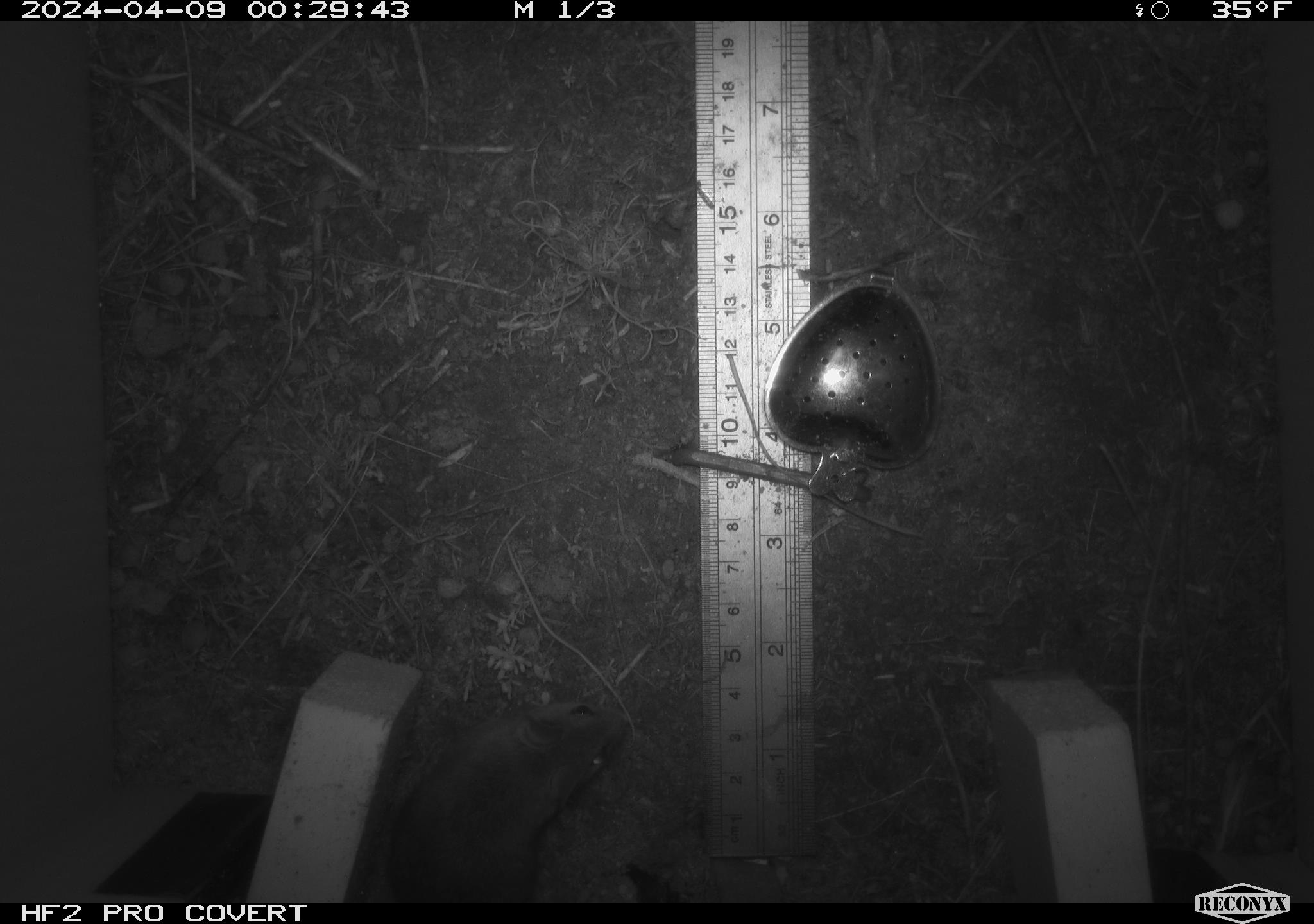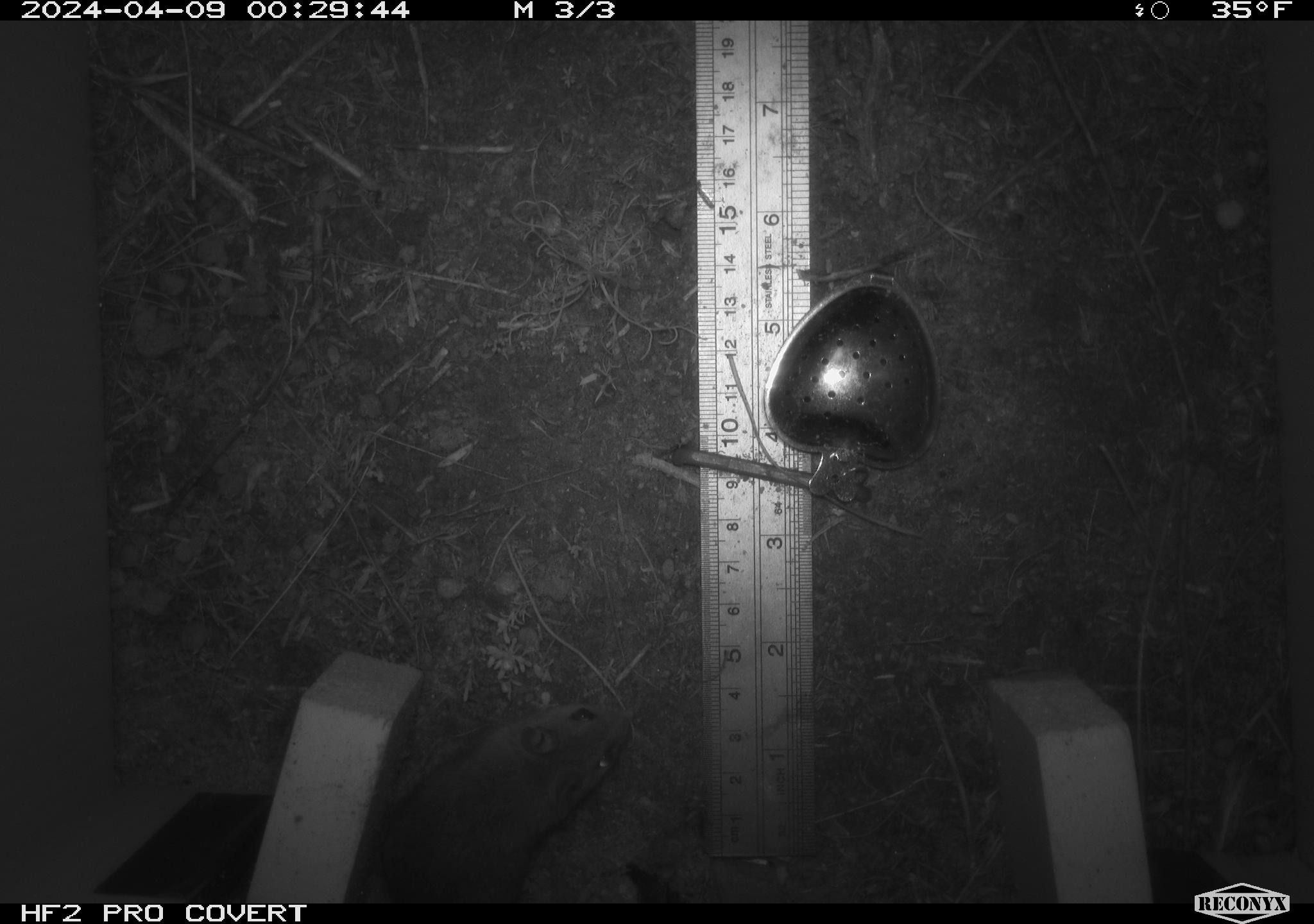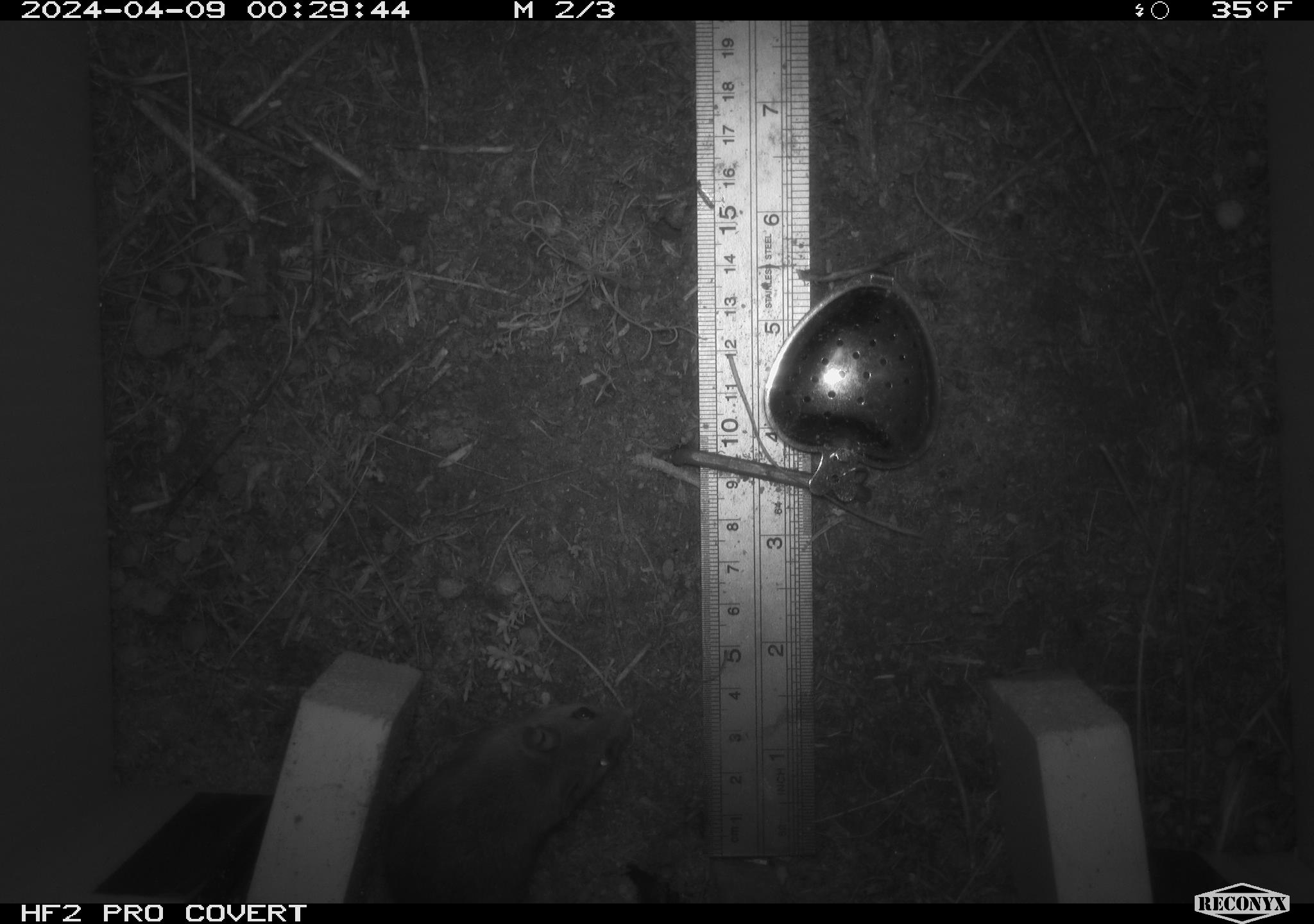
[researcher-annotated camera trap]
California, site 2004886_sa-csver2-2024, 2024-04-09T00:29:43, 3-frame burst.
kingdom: Animalia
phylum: Chordata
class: Mammalia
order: Rodentia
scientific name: Rodentia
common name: rodent